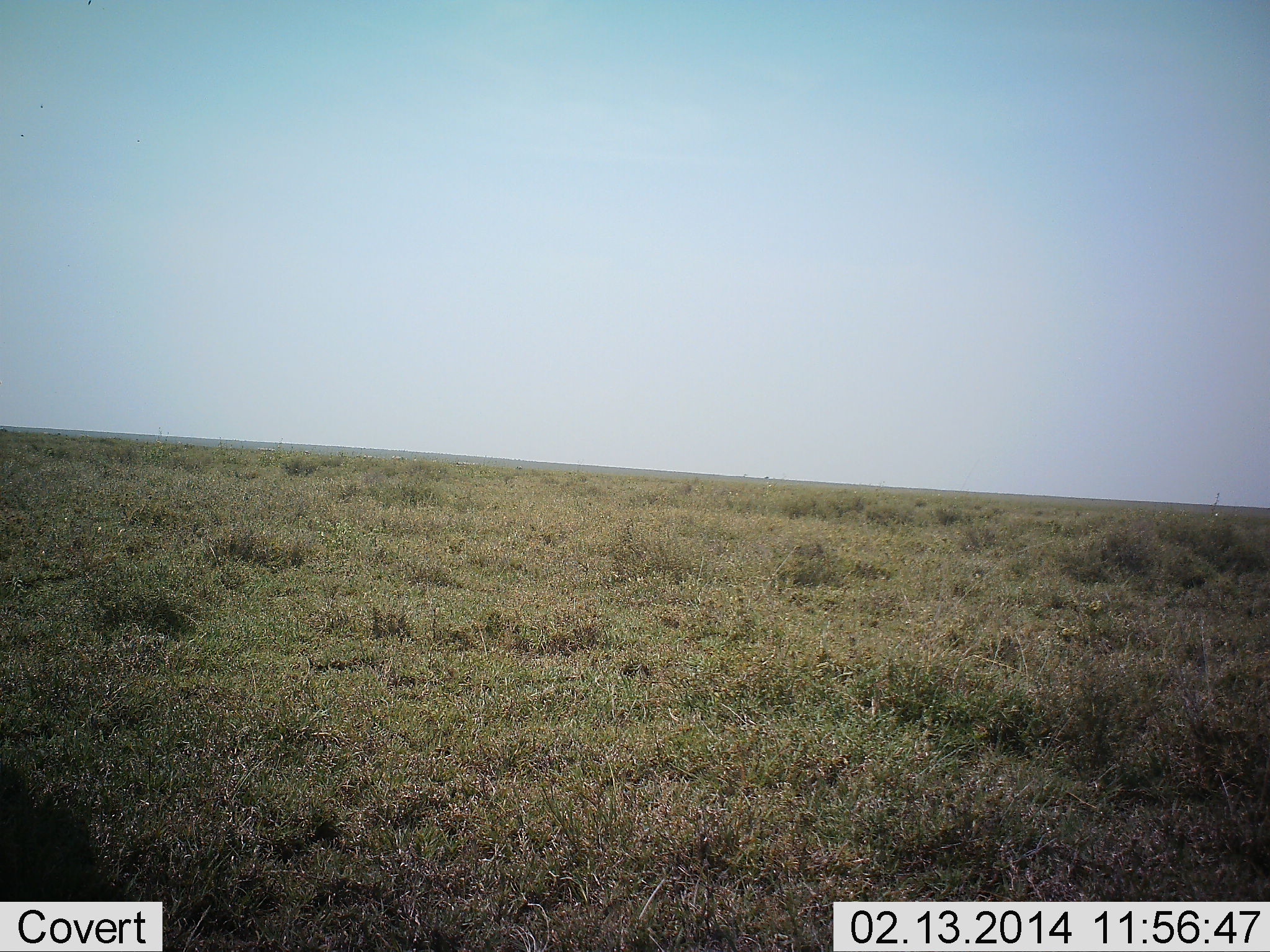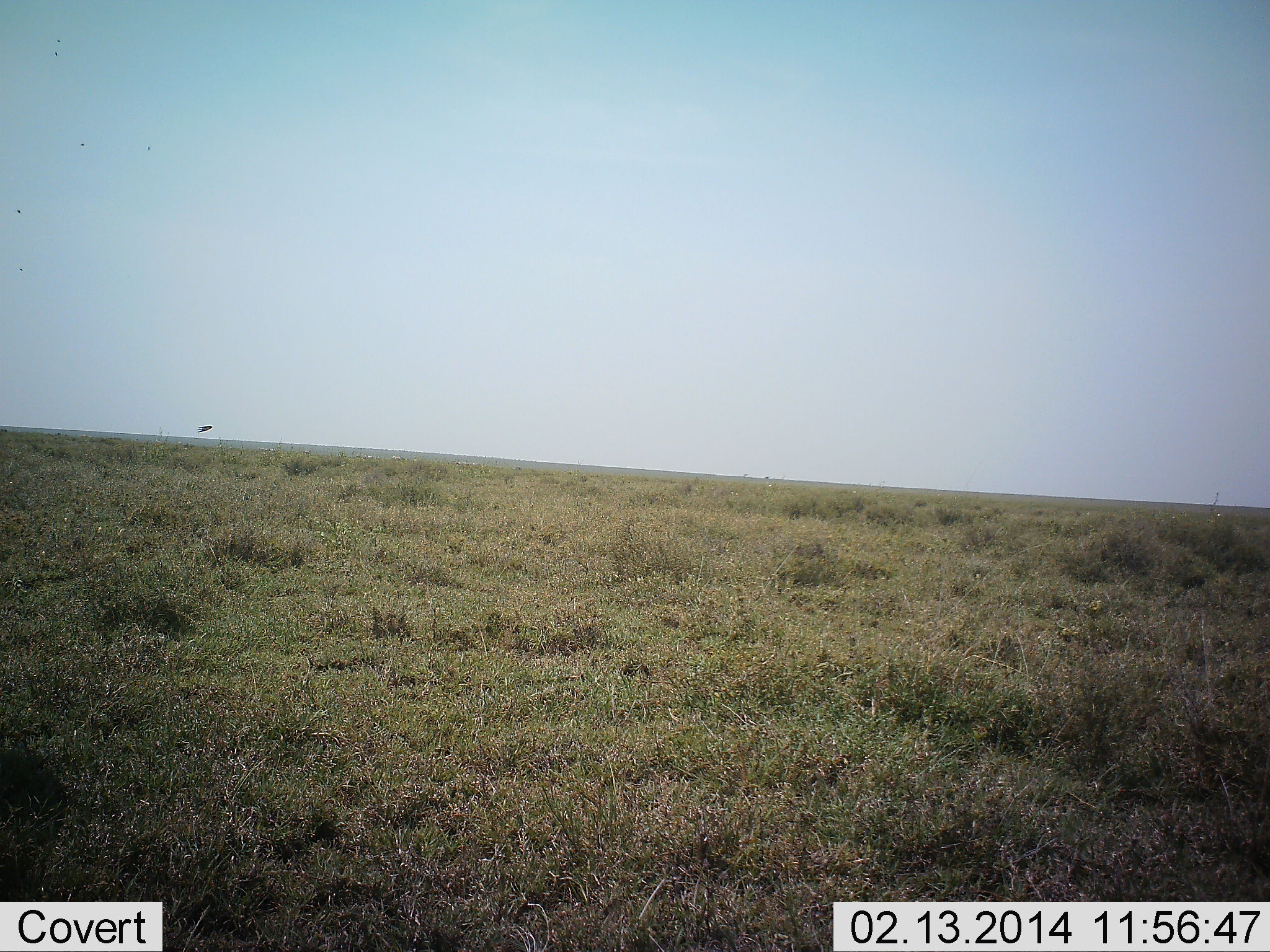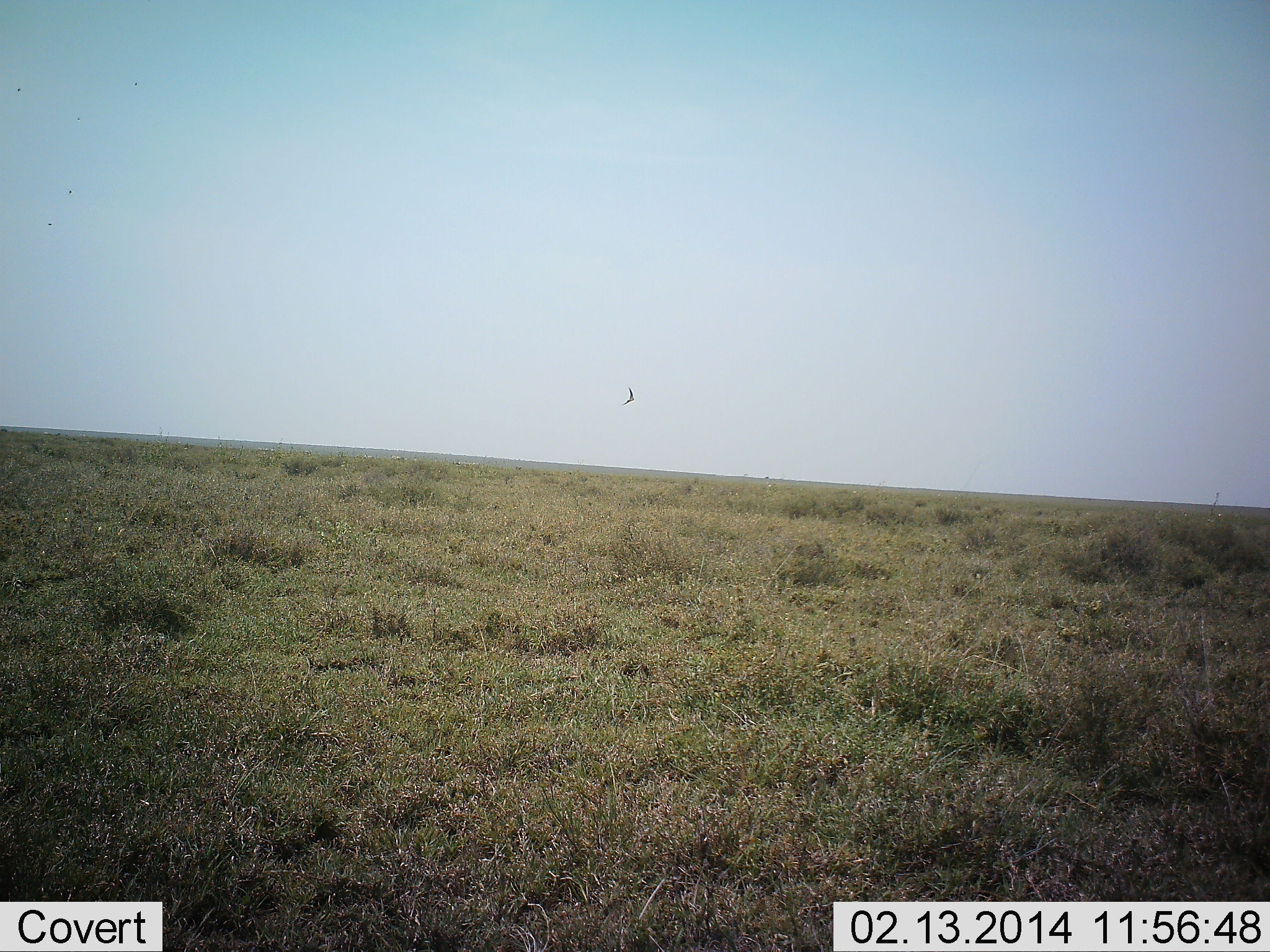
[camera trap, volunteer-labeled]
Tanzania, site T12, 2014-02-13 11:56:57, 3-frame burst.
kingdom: Animalia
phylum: Chordata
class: Aves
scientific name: Aves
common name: bird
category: otherbird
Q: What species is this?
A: Otherbird (bird) (Aves).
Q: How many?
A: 1.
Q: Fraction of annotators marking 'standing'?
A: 0%.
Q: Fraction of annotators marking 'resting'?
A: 0%.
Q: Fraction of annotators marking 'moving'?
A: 100%.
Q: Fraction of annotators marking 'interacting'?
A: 0%.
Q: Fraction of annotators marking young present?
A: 0%.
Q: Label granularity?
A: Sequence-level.